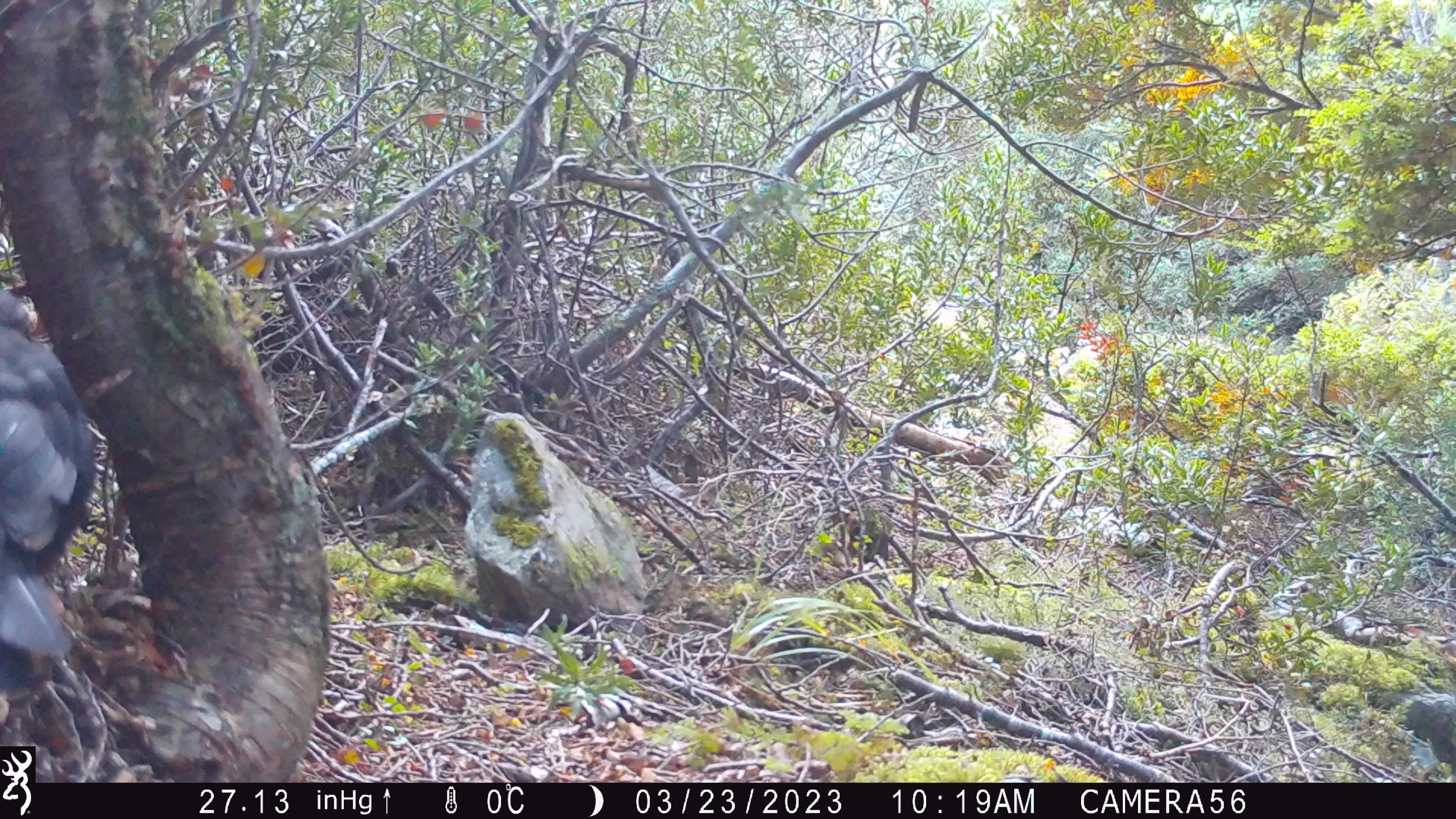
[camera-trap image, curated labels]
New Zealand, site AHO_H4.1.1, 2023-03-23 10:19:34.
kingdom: Animalia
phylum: Chordata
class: Aves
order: Passeriformes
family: Turdidae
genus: Turdus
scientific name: Turdus merula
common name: eurasian blackbird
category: blackbird